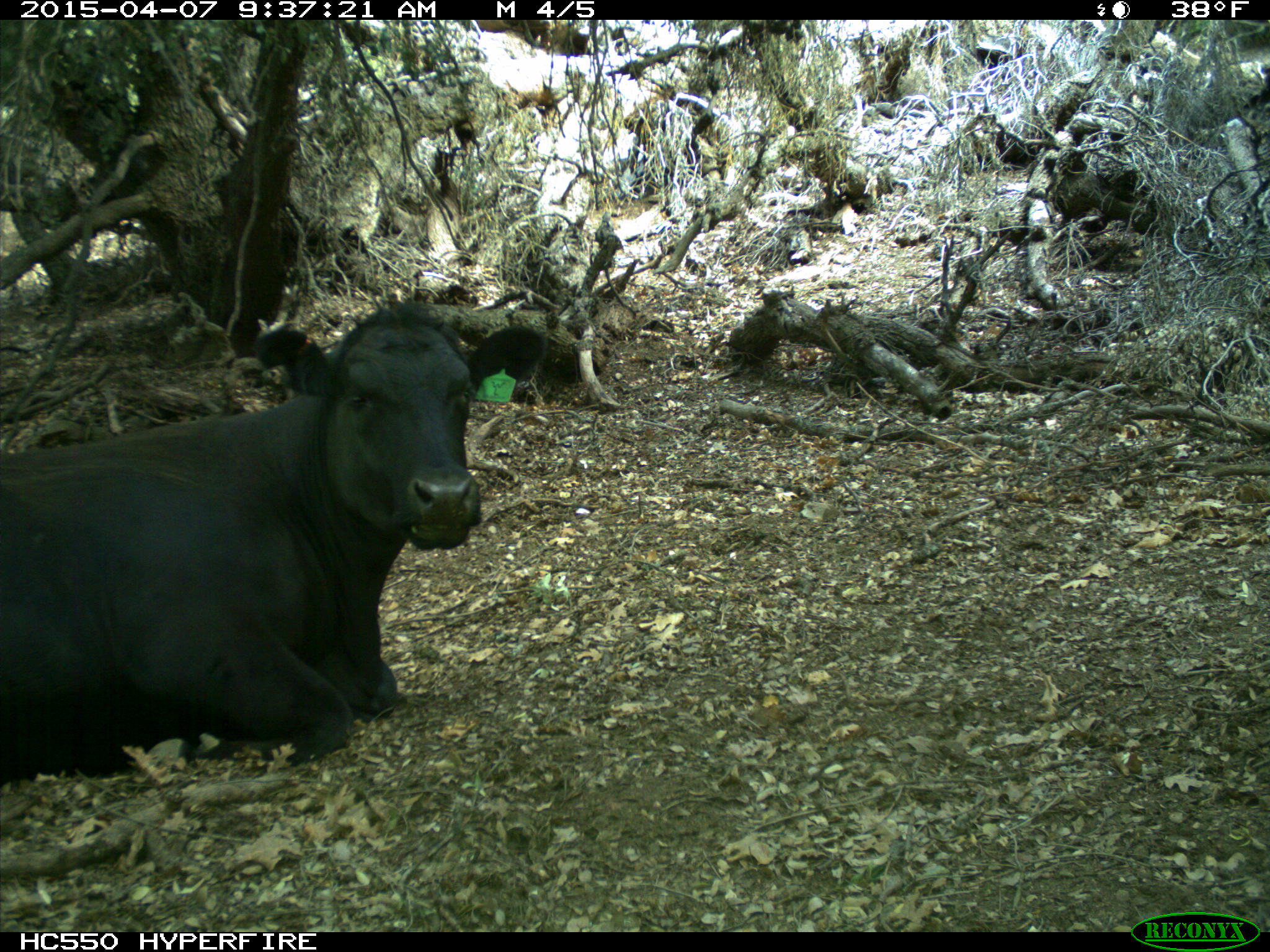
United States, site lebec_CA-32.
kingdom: Animalia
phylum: Chordata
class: Mammalia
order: Artiodactyla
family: Bovidae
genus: Bos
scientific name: Bos taurus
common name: domestic cow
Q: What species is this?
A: Bos taurus (domestic cow).